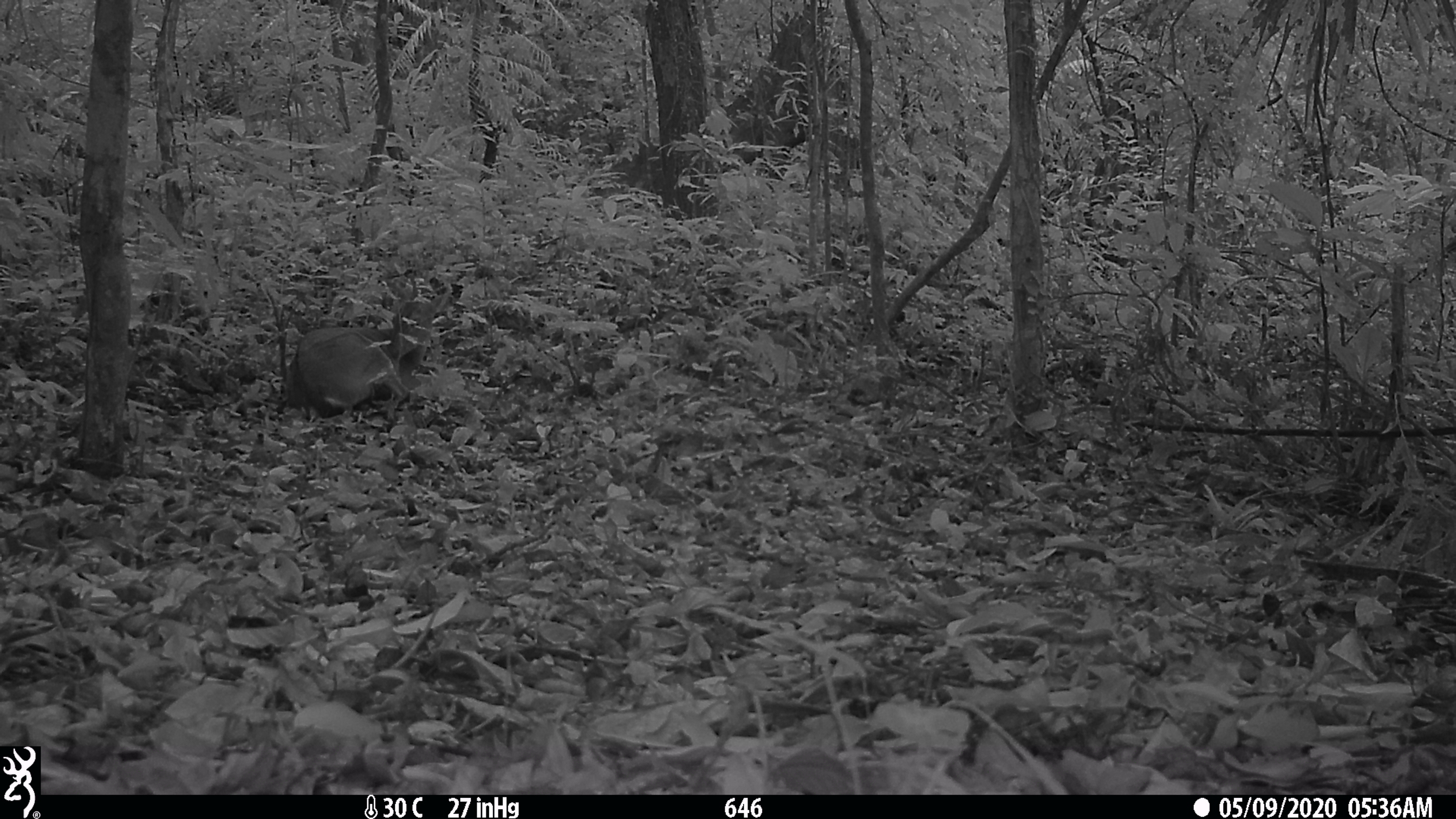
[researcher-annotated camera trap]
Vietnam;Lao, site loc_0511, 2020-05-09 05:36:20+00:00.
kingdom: Animalia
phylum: Chordata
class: Mammalia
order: Artiodactyla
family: Cervidae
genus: Muntiacus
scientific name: Muntiacus vuquangensis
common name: large-antlered muntjac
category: large antlered muntjac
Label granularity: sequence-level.